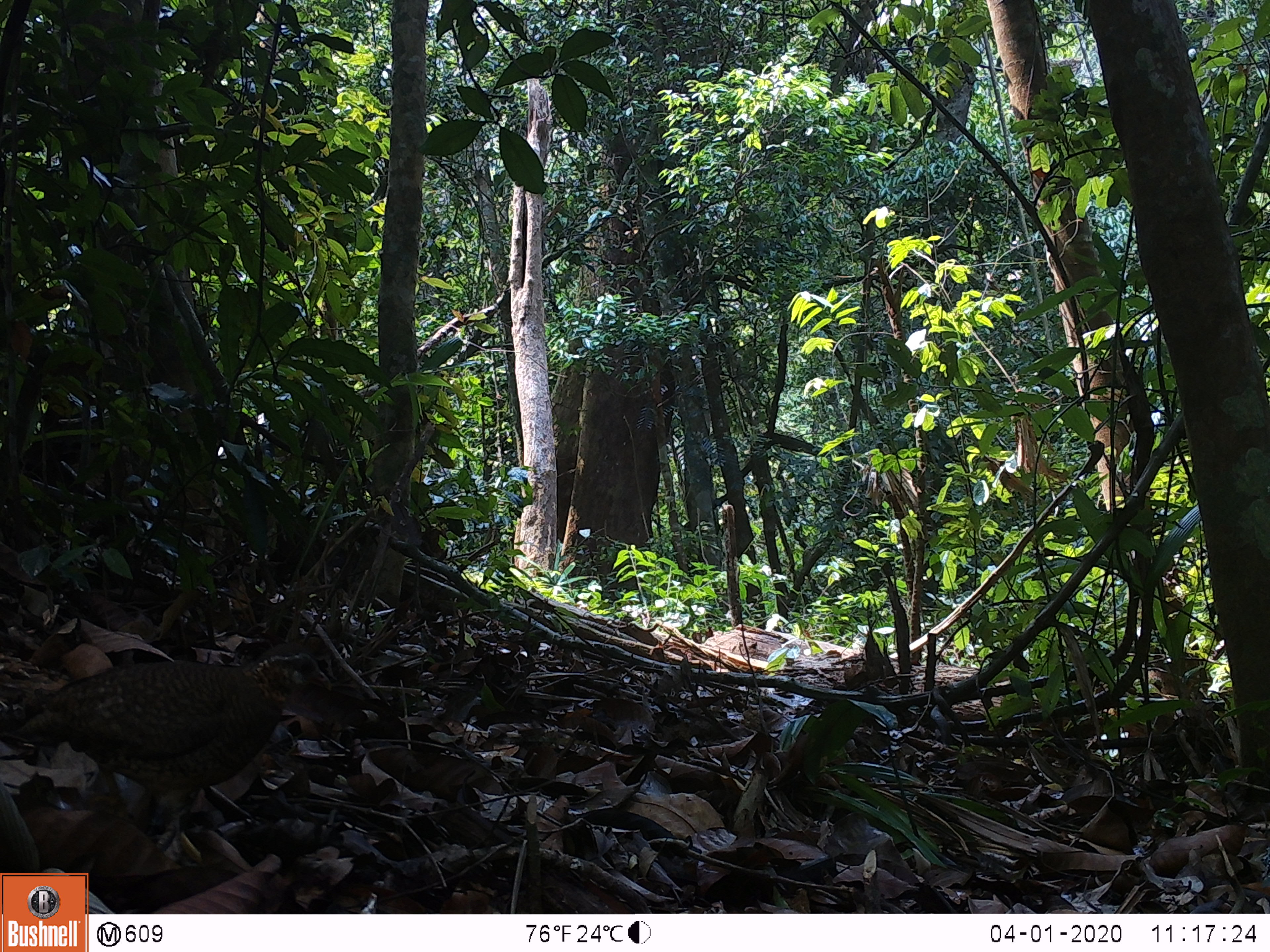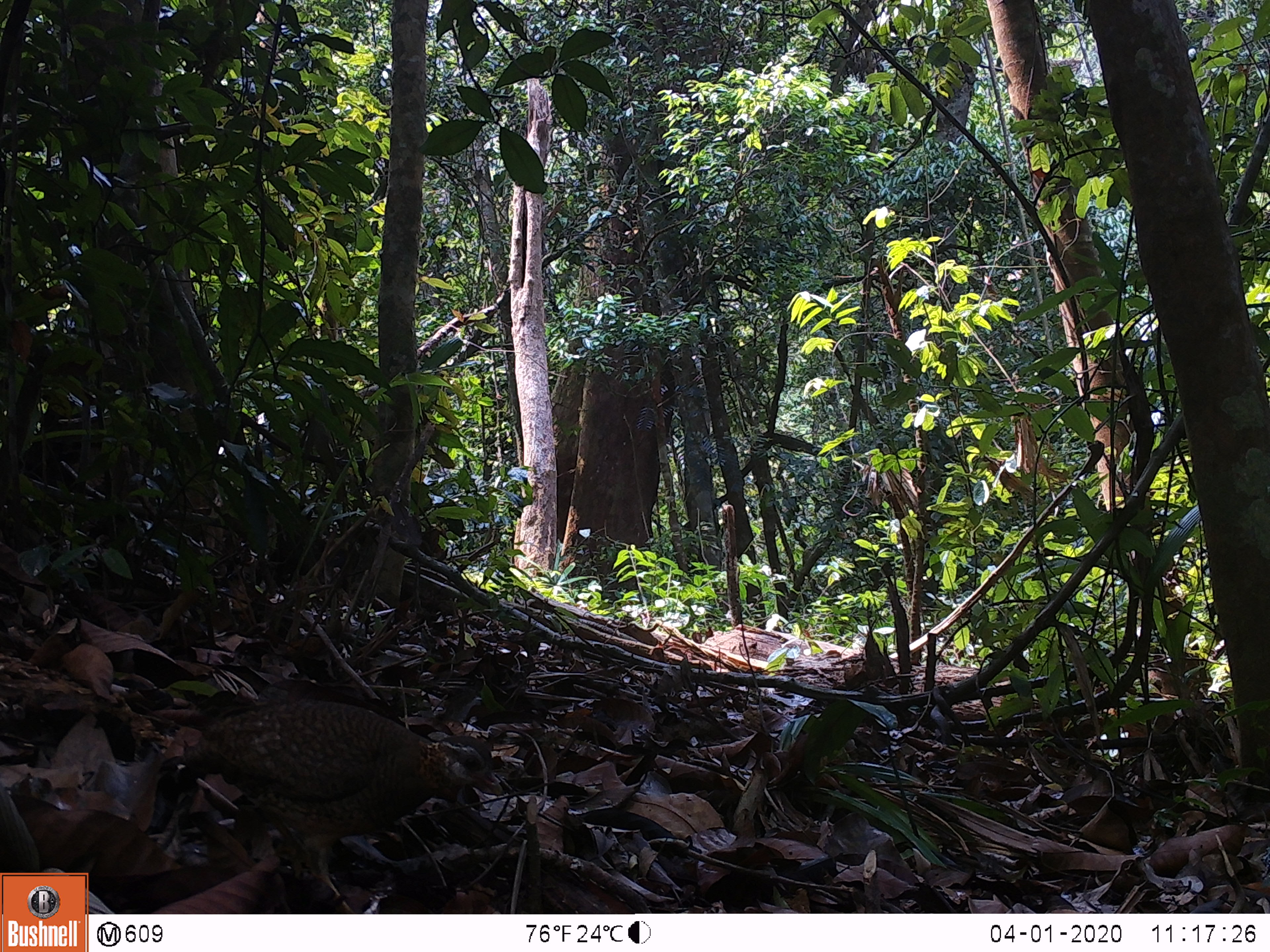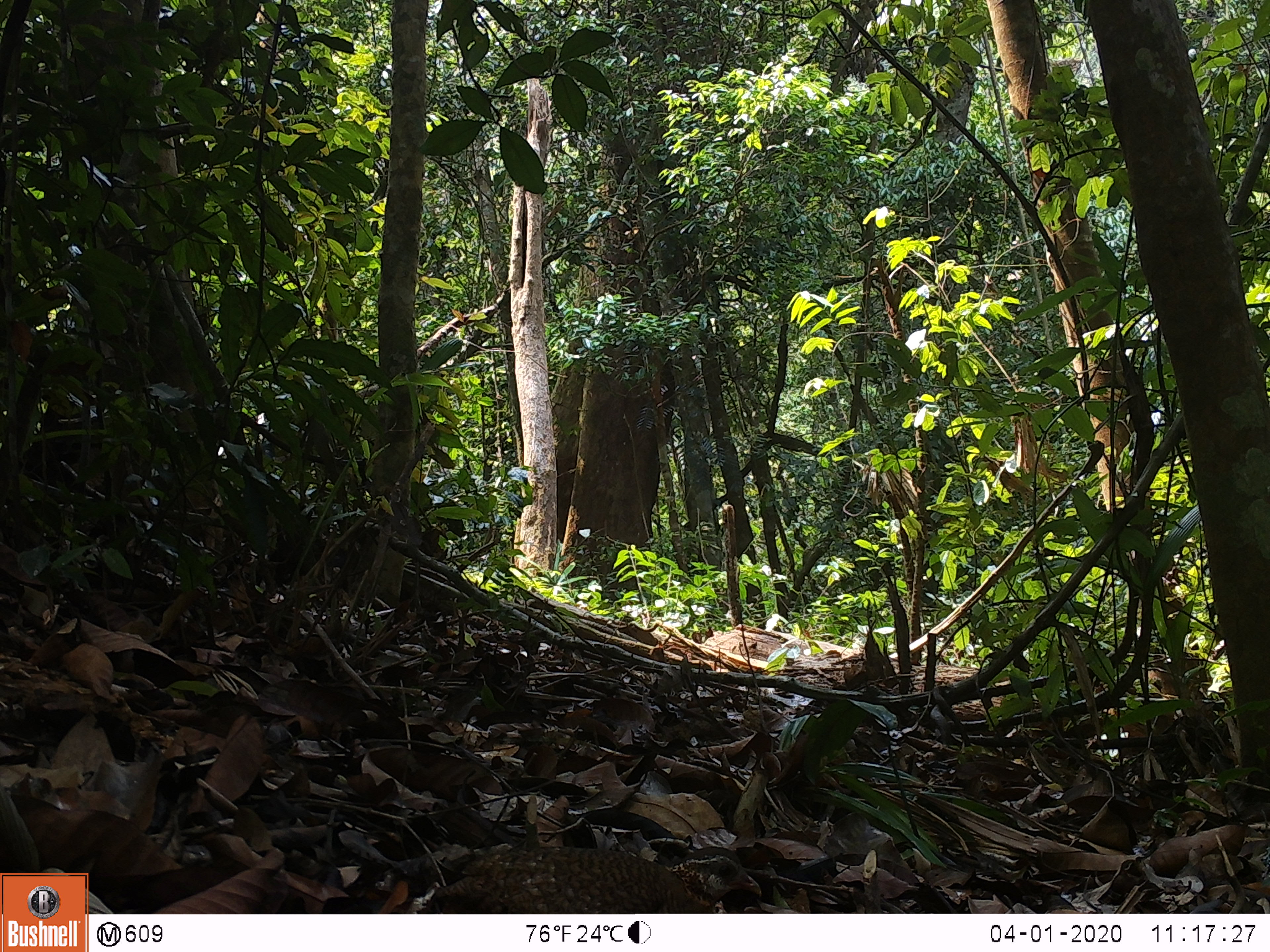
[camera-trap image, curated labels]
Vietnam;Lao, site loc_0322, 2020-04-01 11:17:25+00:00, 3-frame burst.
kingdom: Animalia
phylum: Chordata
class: Aves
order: Galliformes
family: Phasianidae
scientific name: Phasianidae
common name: partridge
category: unidentified partridge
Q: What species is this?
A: Unidentified partridge (partridge) (Phasianidae).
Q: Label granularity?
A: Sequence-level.